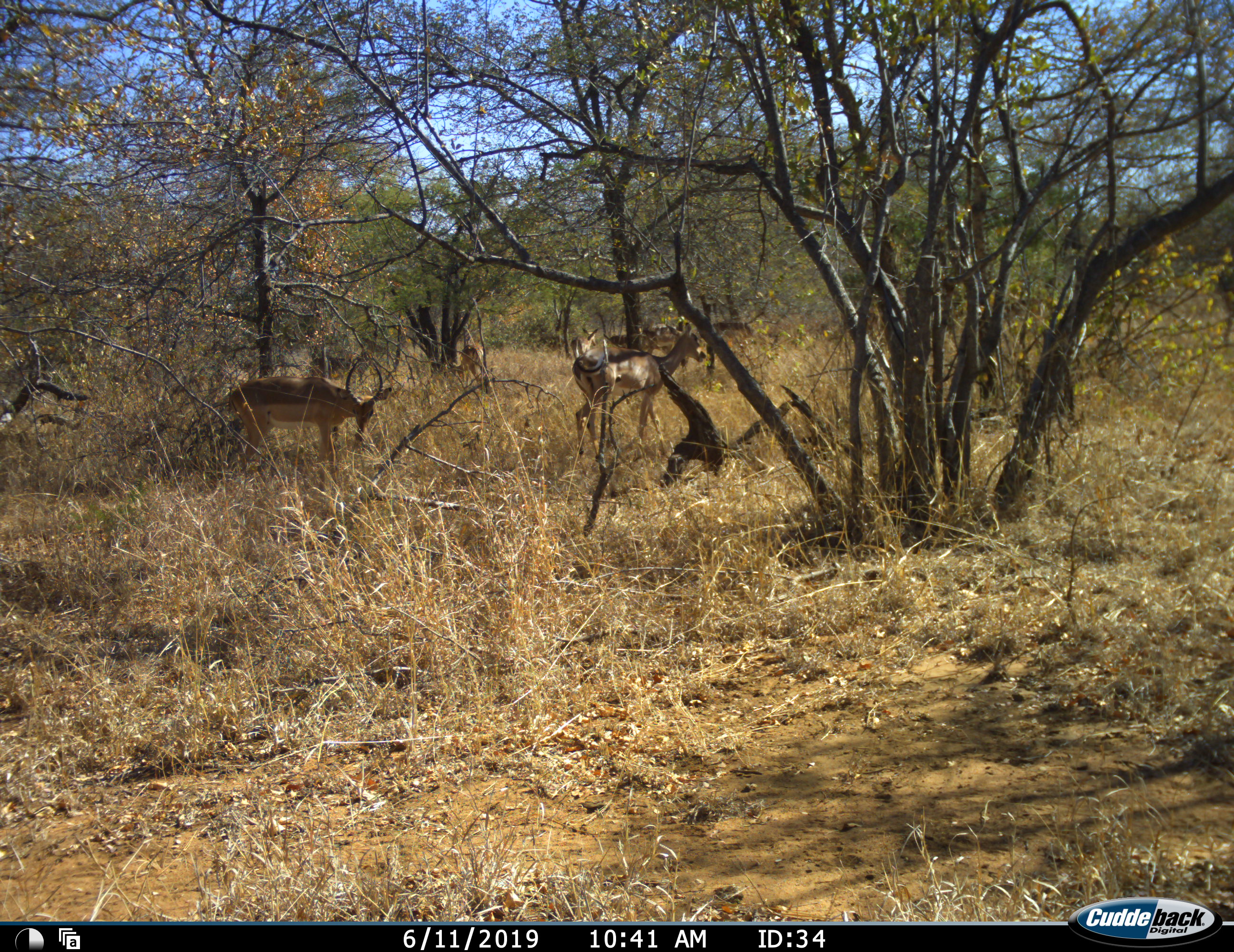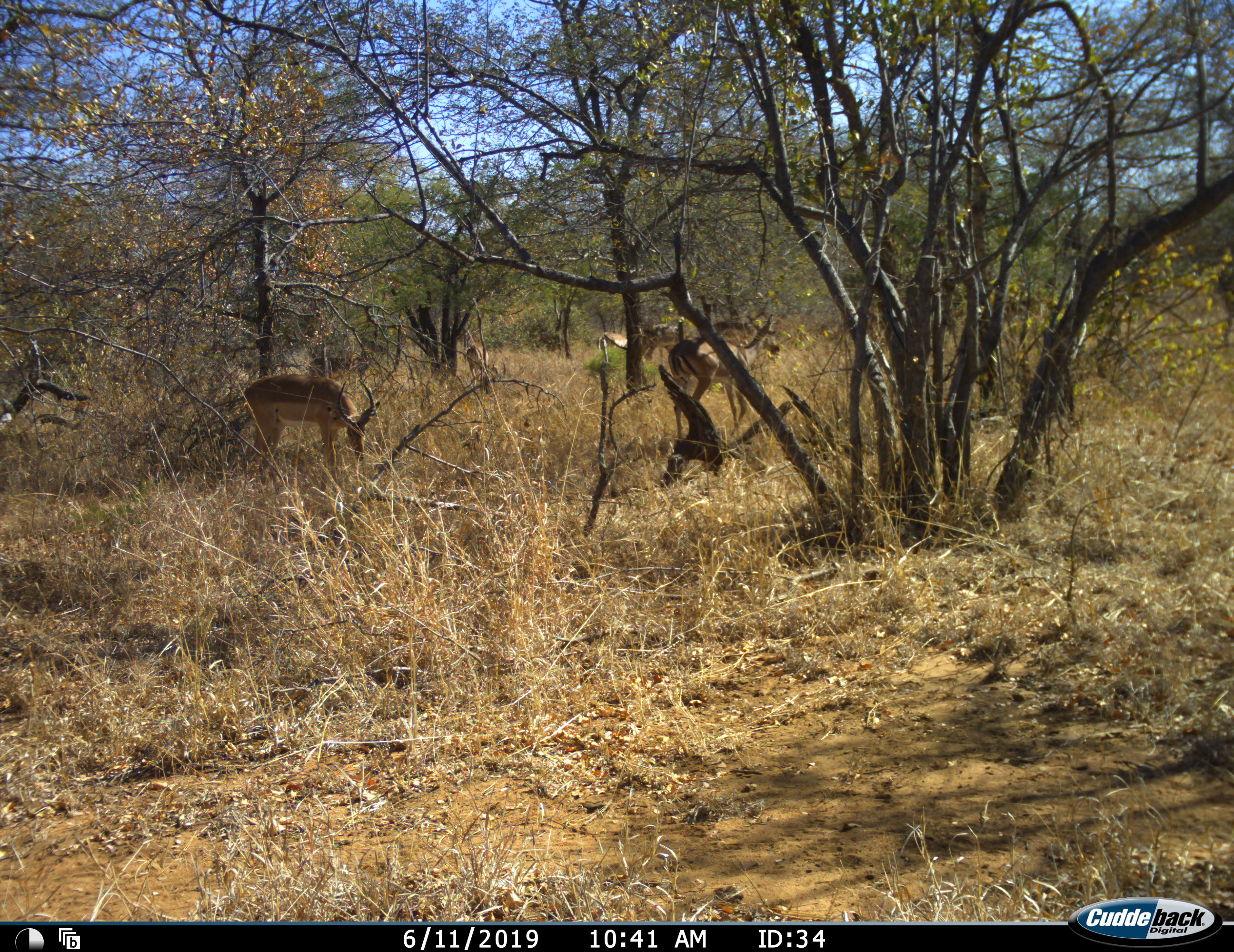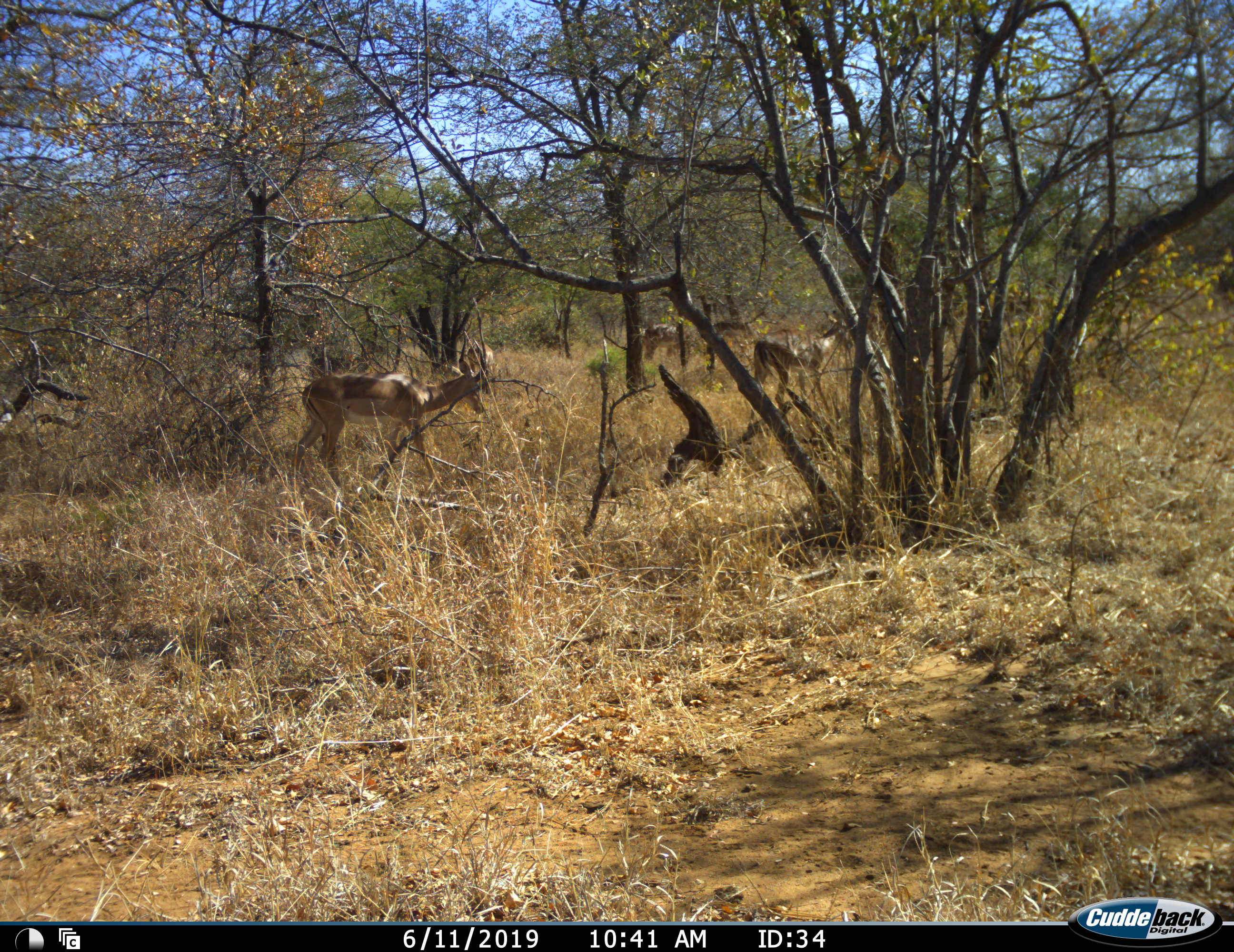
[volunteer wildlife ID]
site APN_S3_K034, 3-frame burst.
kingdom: Animalia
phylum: Chordata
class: Mammalia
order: Artiodactyla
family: Bovidae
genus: Aepyceros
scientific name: Aepyceros melampus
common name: impala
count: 4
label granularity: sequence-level